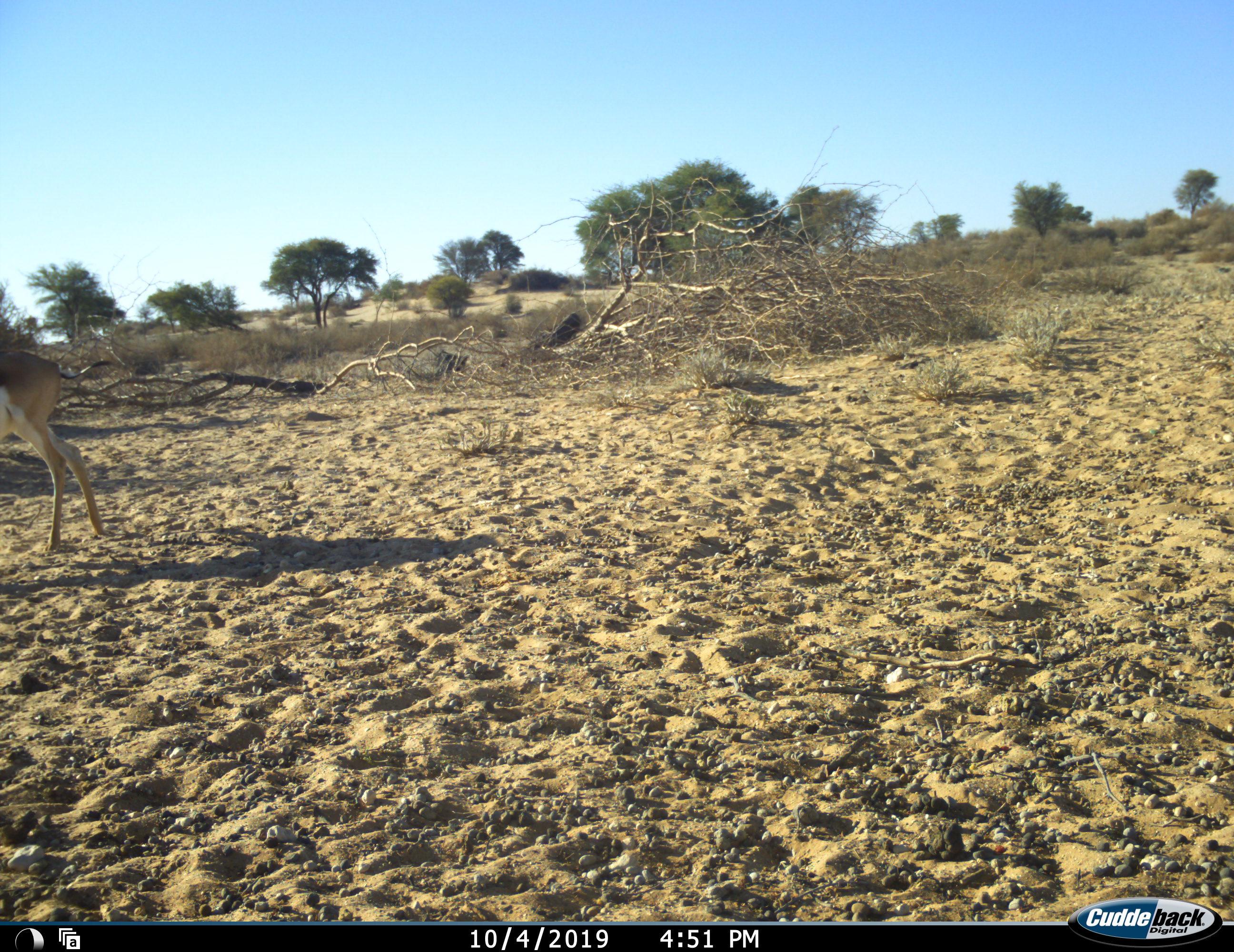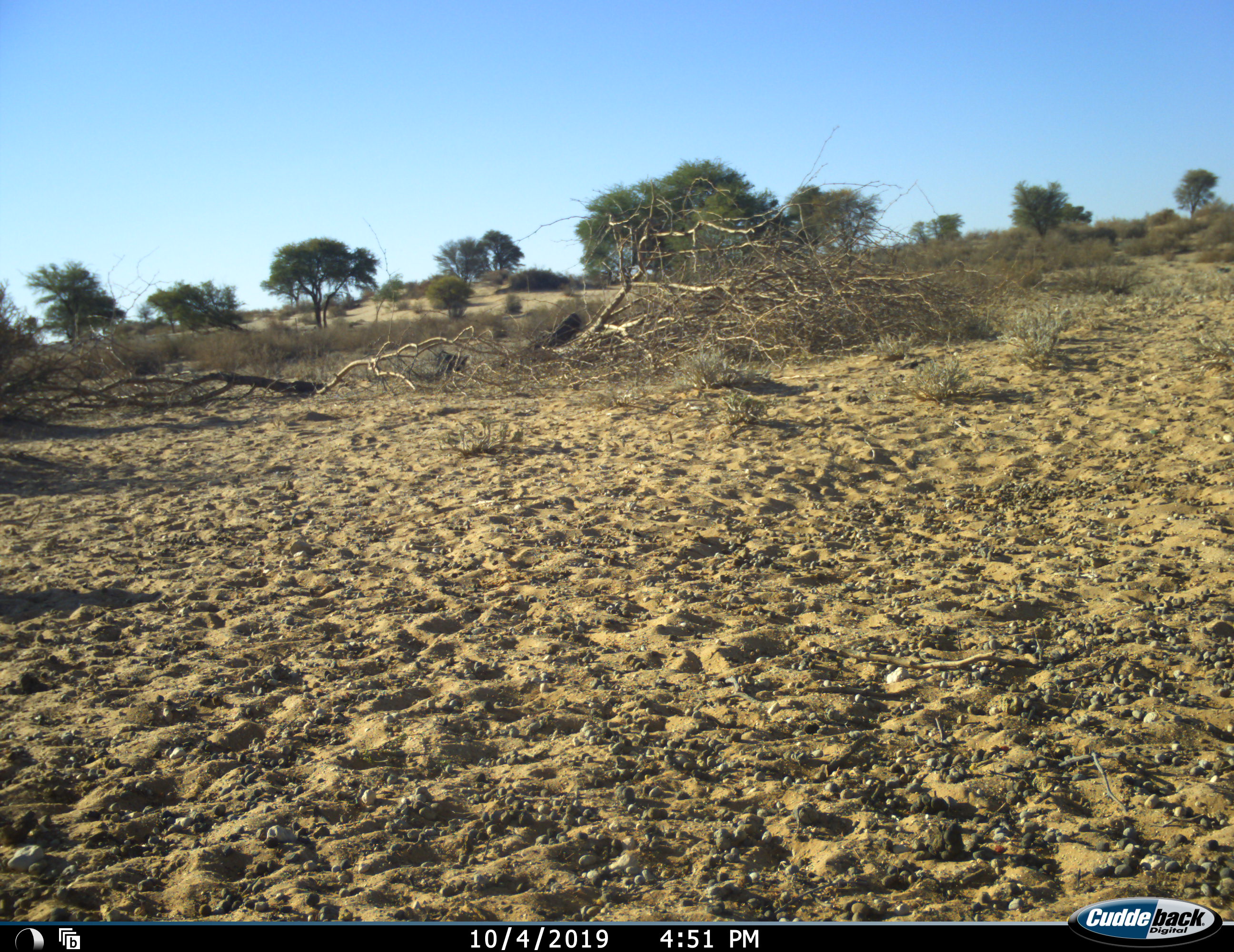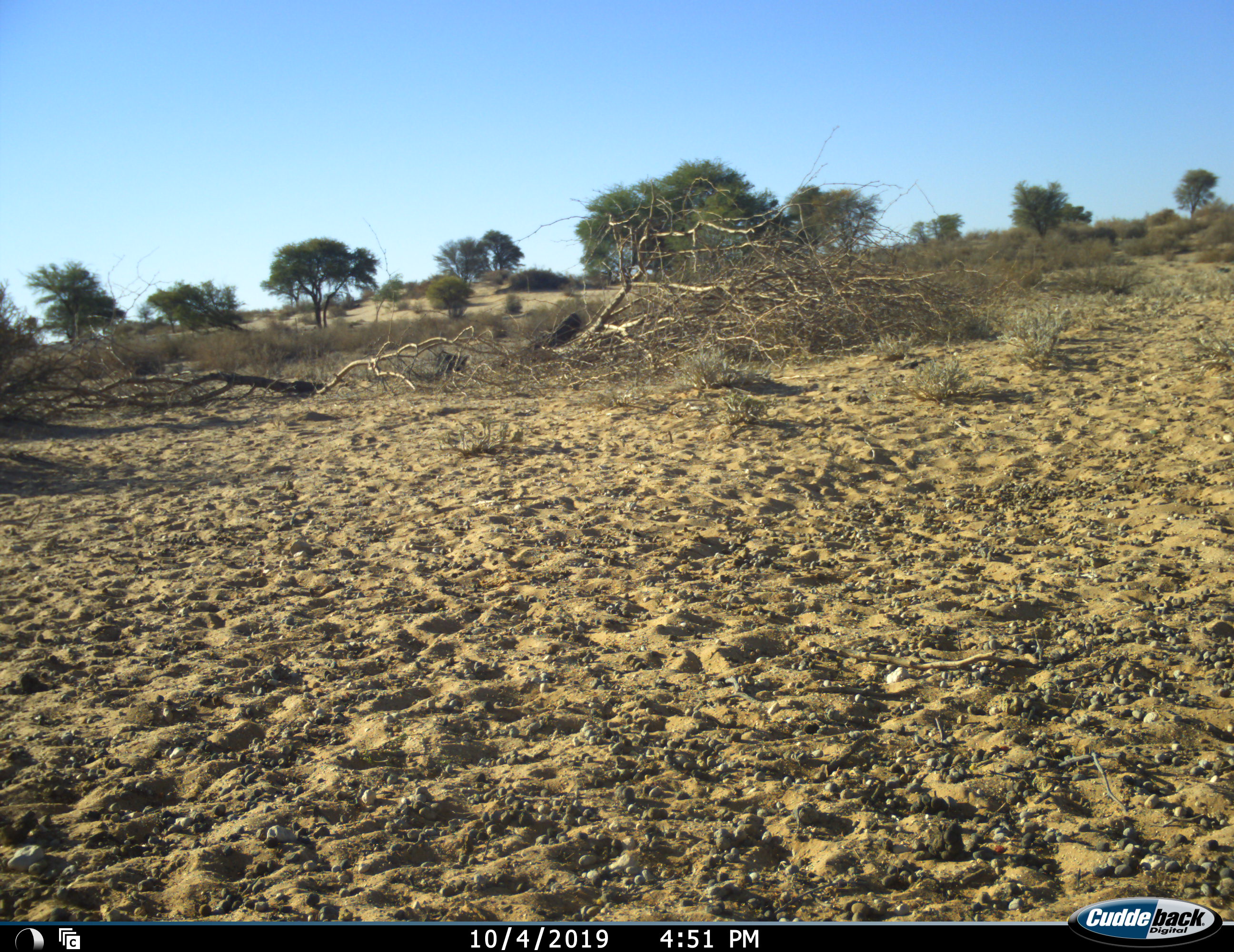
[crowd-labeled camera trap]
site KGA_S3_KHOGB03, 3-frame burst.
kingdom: Animalia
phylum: Chordata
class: Mammalia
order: Artiodactyla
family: Bovidae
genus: Antidorcas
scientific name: Antidorcas marsupialis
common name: springbok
Springbok (Antidorcas marsupialis), count 1. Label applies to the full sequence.